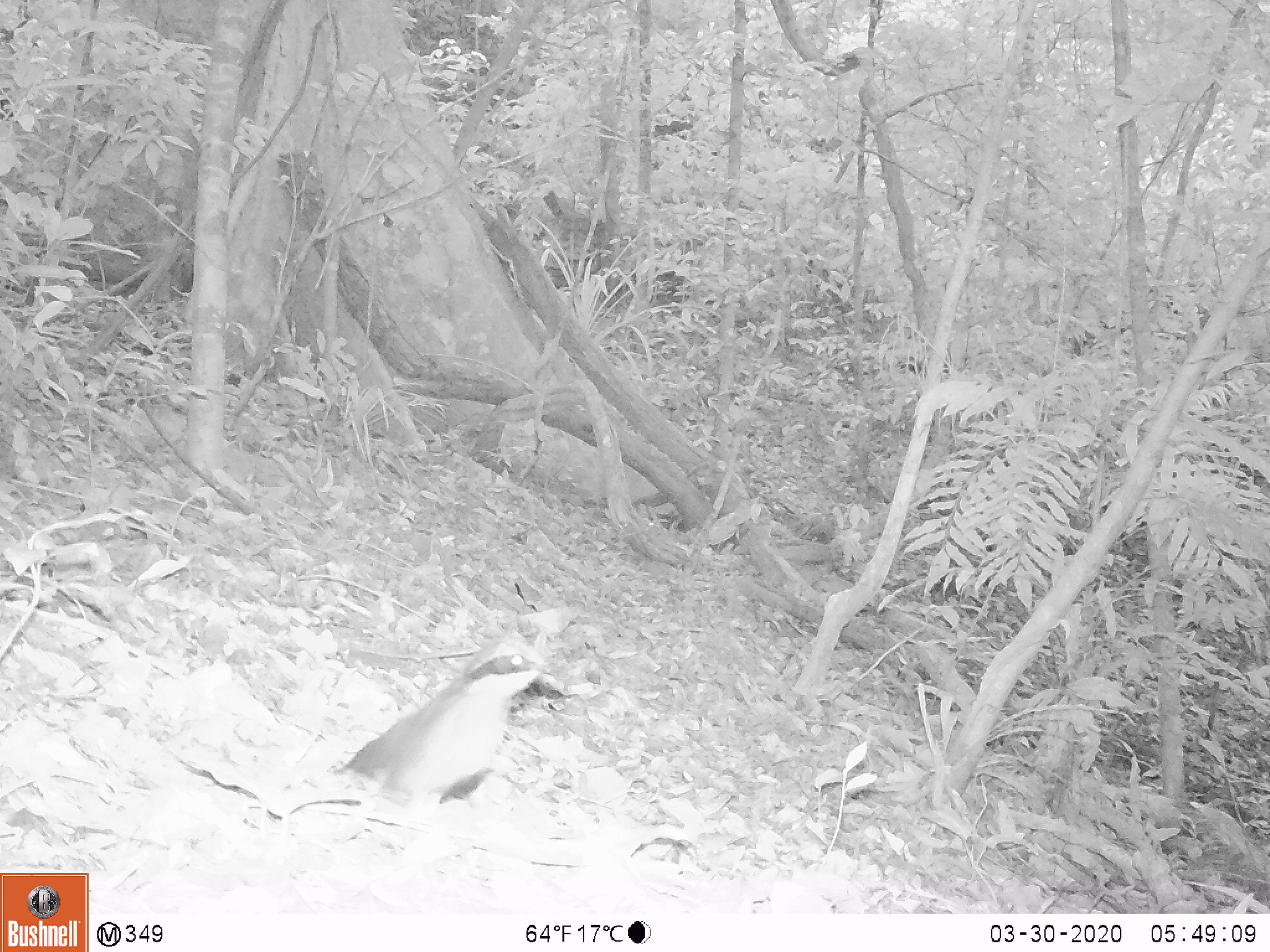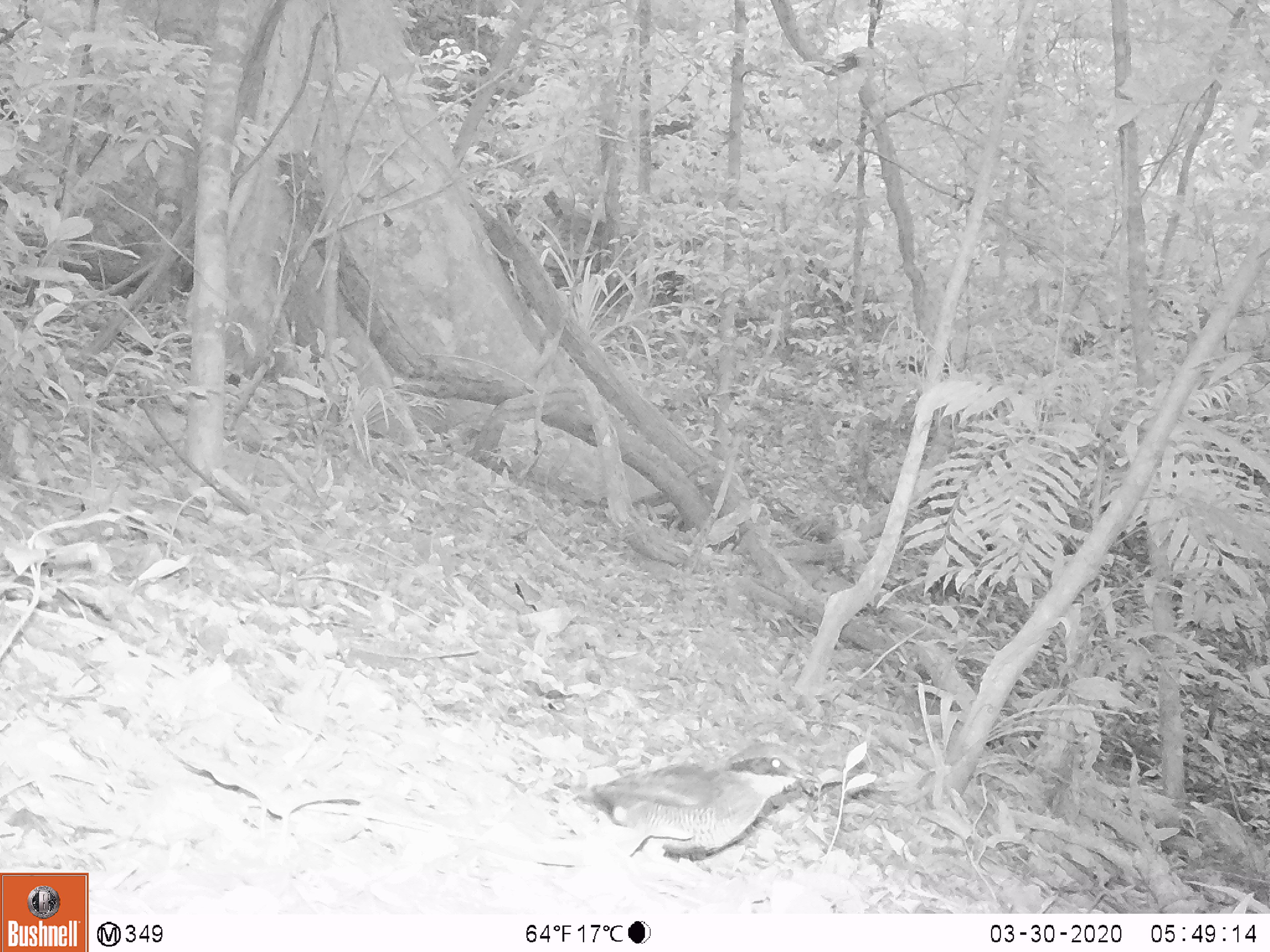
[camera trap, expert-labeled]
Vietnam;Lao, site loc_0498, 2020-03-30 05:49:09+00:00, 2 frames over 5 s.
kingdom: Animalia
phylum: Chordata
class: Aves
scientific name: Aves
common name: bird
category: unidentified bird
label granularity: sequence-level